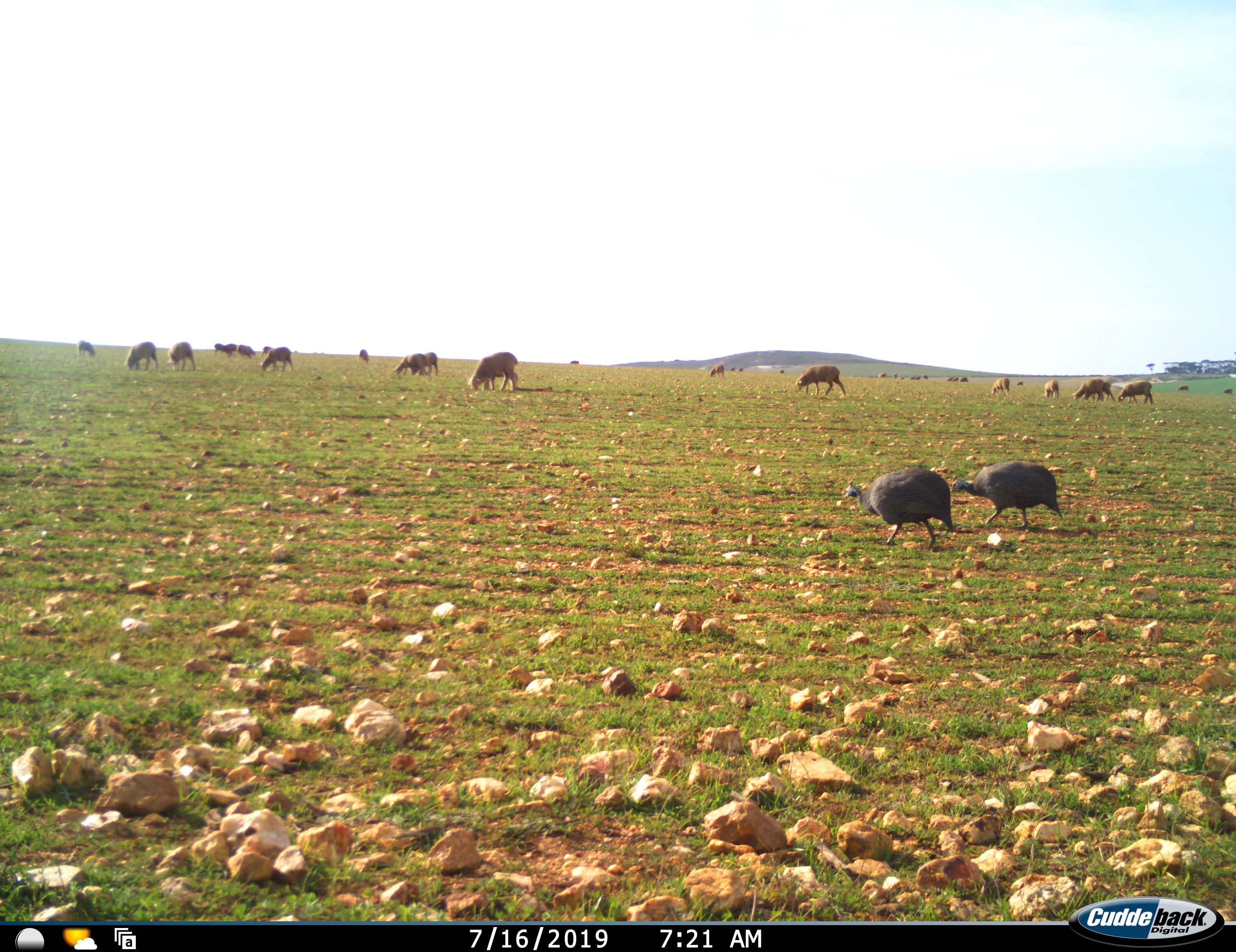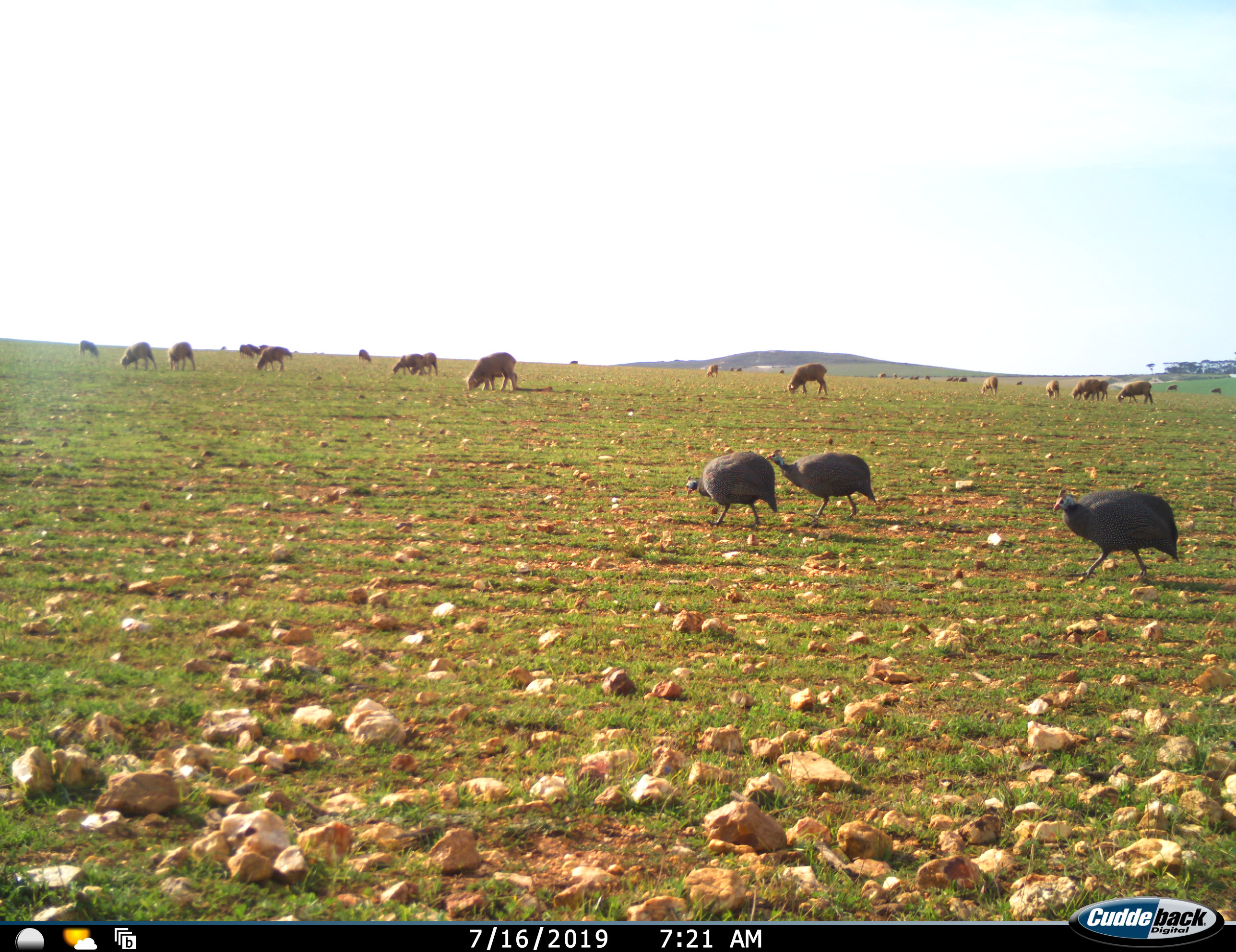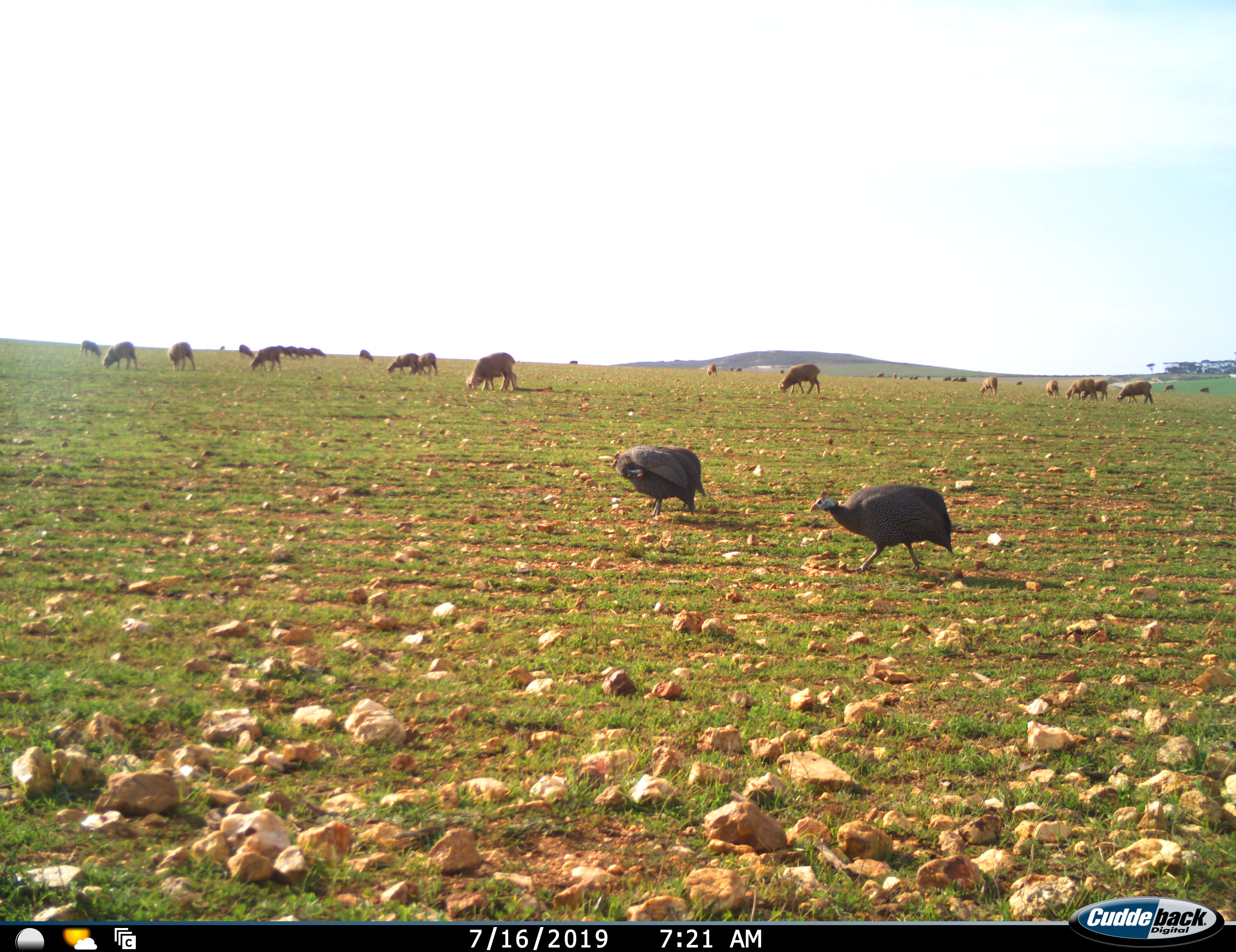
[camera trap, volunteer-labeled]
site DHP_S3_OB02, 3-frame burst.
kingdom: Animalia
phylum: Chordata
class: Aves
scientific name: Aves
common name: bird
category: birdother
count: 3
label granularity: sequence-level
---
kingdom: Animalia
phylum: Chordata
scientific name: Vertebrata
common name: domestic animal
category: domesticanimal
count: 11-50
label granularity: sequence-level